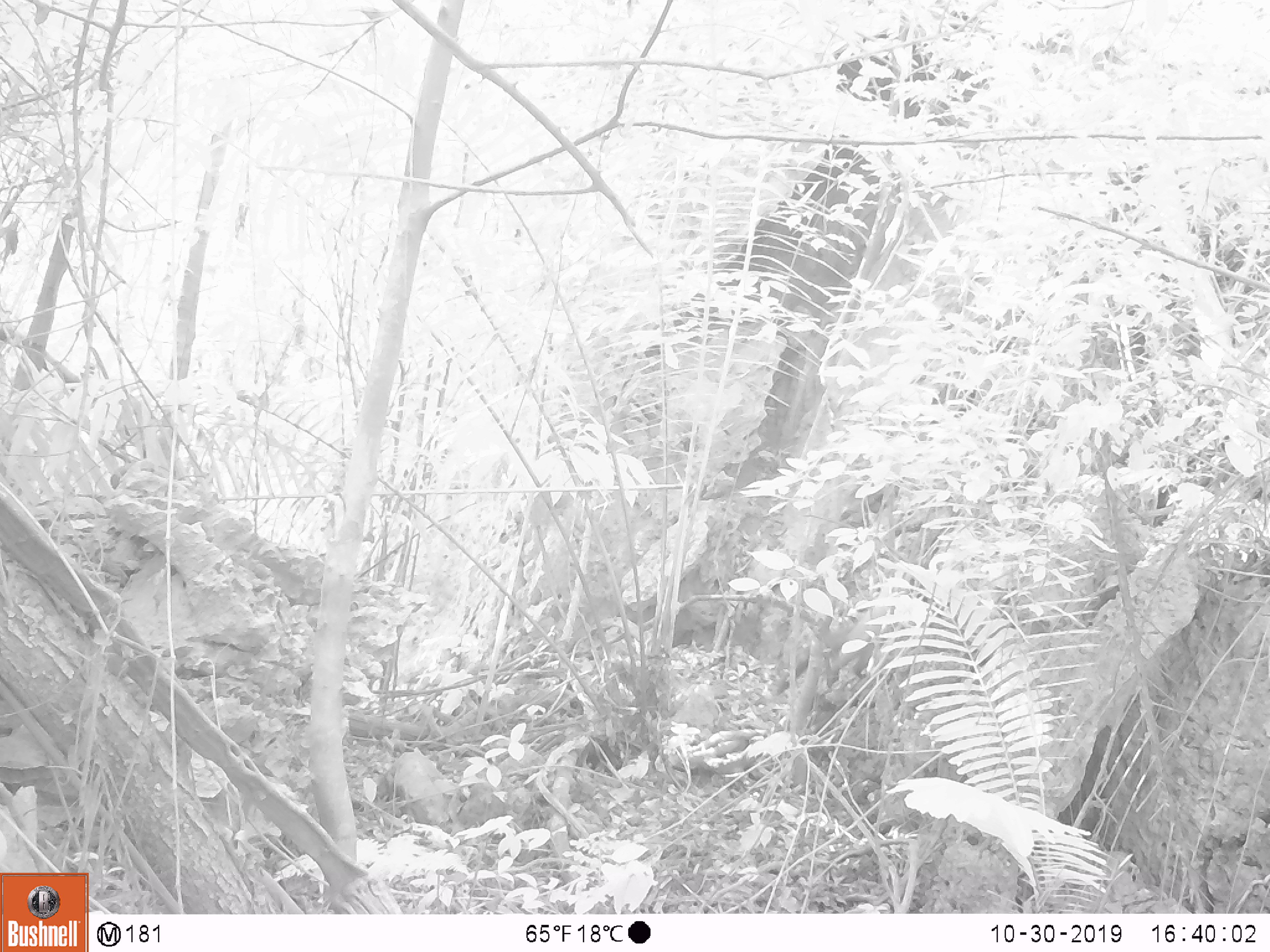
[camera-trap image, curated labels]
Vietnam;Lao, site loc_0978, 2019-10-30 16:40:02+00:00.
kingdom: Animalia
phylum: Chordata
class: Mammalia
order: Carnivora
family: Mustelidae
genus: Martes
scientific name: Martes flavigula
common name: yellow-throated marten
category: yellow throated marten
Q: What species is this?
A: Yellow throated marten (yellow-throated marten) (Martes flavigula).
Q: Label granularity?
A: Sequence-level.